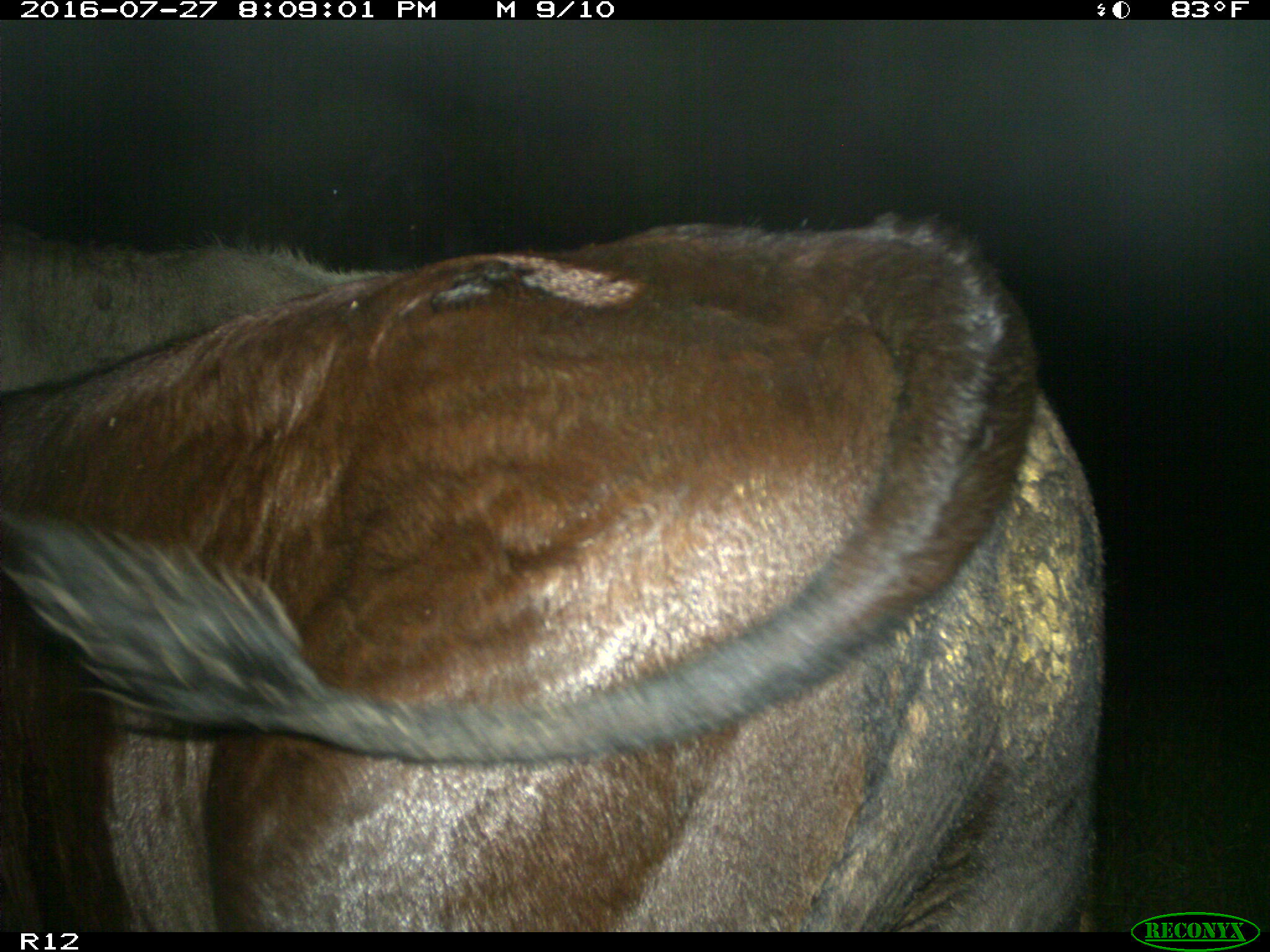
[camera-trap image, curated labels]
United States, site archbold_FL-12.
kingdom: Animalia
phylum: Chordata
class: Mammalia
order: Artiodactyla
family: Bovidae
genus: Bos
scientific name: Bos taurus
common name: domestic cow